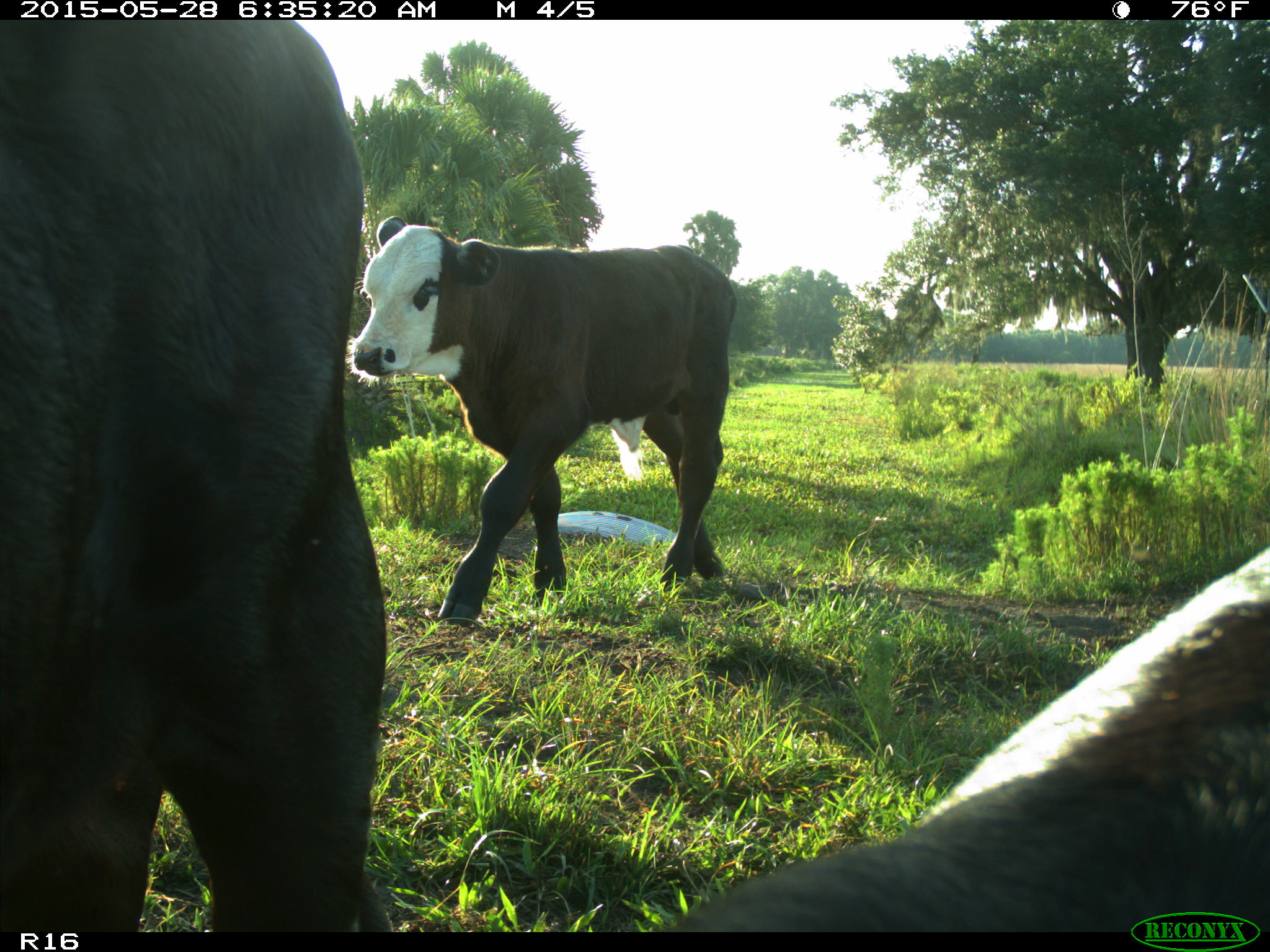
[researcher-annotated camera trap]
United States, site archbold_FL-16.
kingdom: Animalia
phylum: Chordata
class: Mammalia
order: Artiodactyla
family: Bovidae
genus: Bos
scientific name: Bos taurus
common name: domestic cow